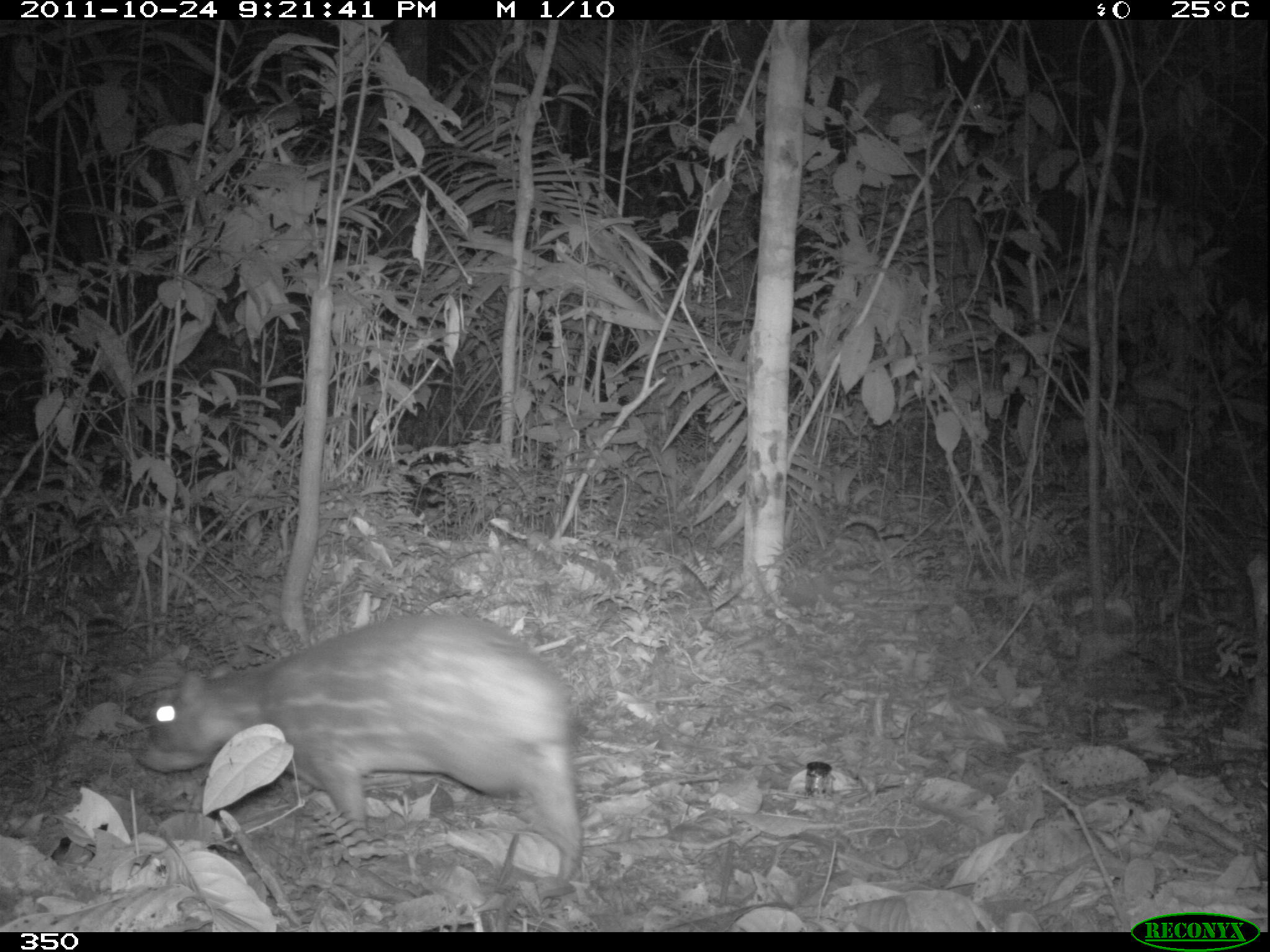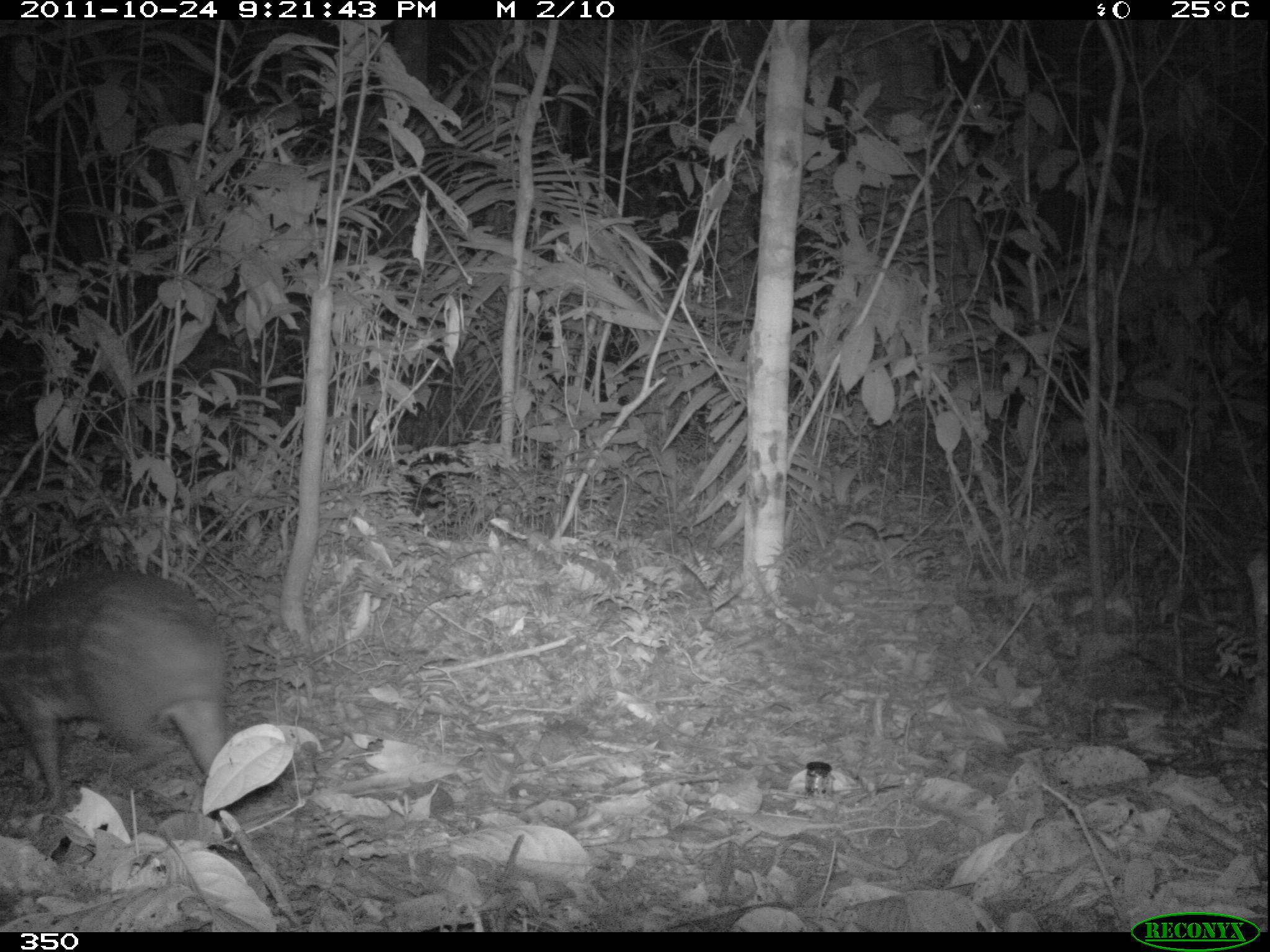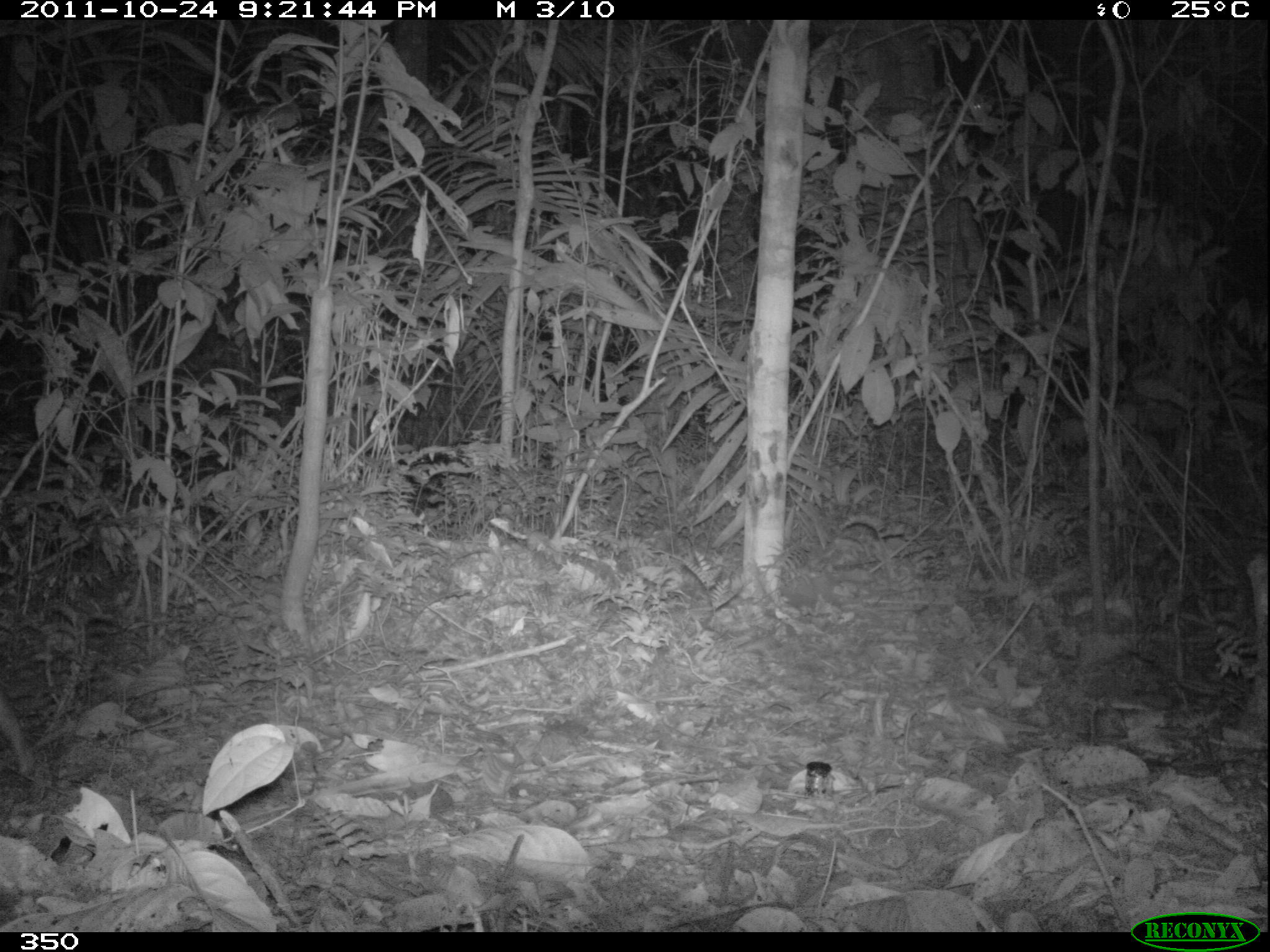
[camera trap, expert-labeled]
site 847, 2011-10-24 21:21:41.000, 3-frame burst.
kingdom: Animalia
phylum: Chordata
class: Mammalia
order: Rodentia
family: Cuniculidae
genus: Cuniculus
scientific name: Cuniculus paca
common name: spotted paca